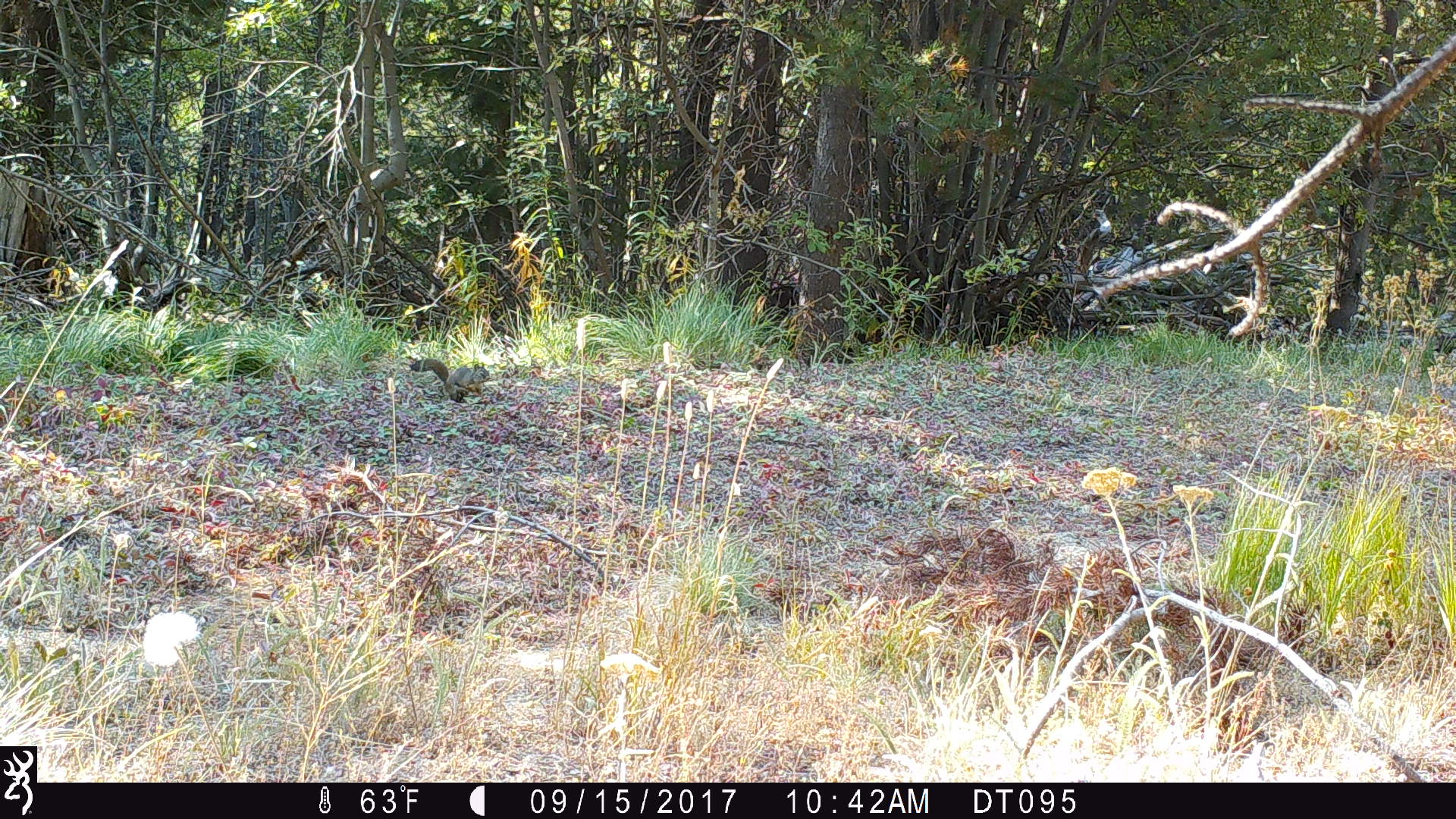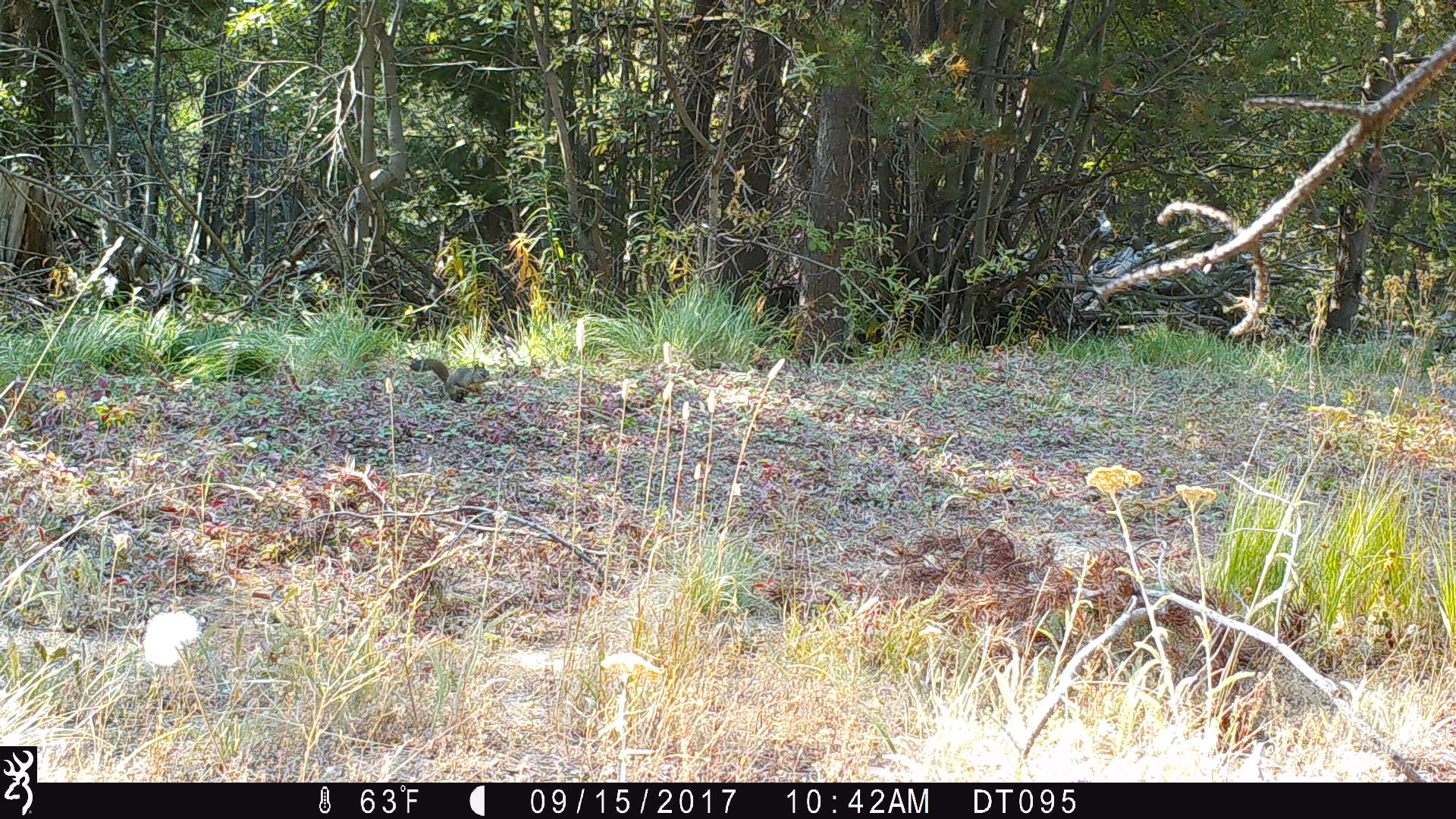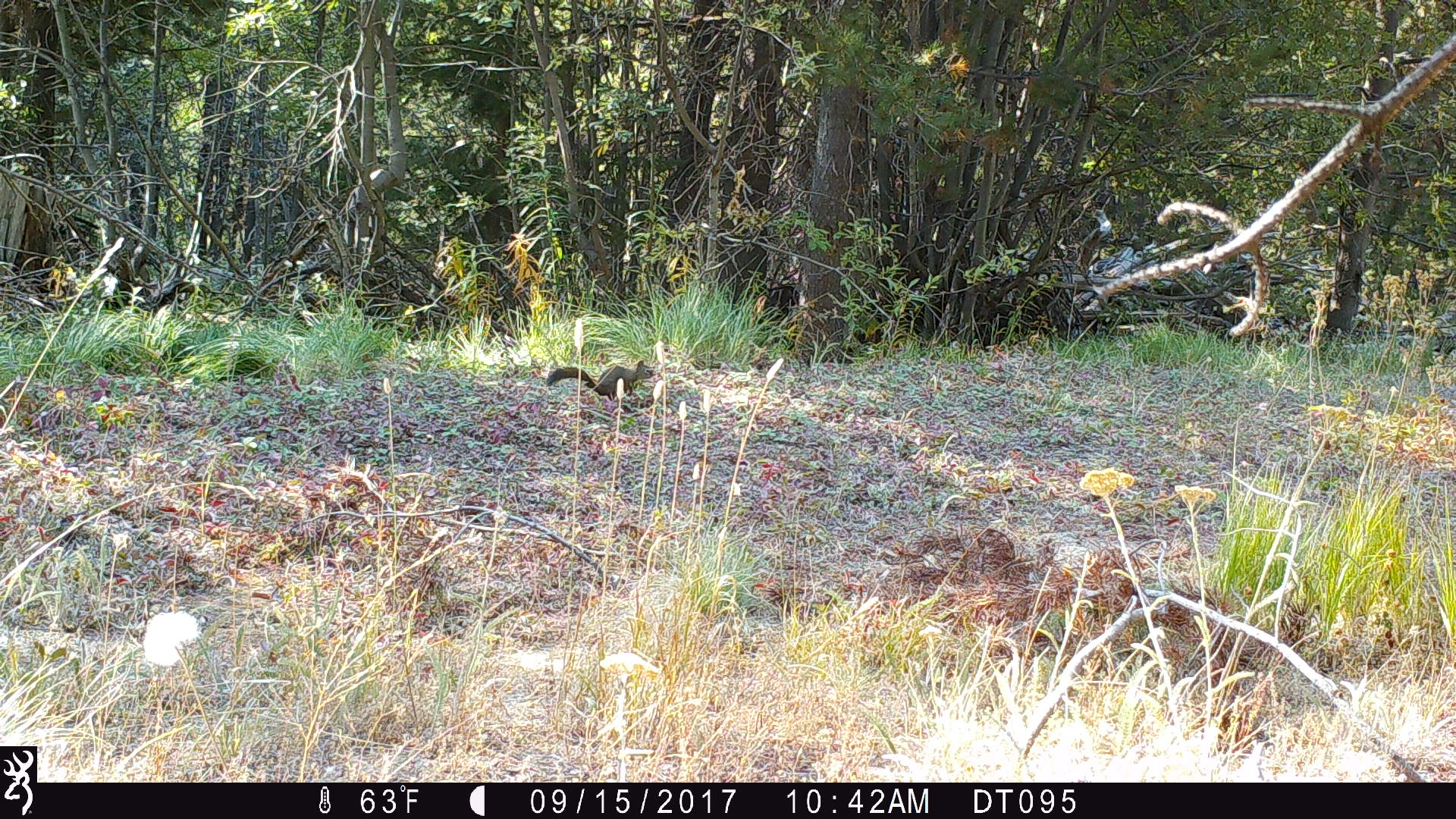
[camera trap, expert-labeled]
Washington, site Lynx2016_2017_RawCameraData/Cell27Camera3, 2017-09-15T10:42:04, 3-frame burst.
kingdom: Animalia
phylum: Chordata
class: Mammalia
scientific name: Mammalia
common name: small mammal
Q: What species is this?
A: Small mammal (Mammalia).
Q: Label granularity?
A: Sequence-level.